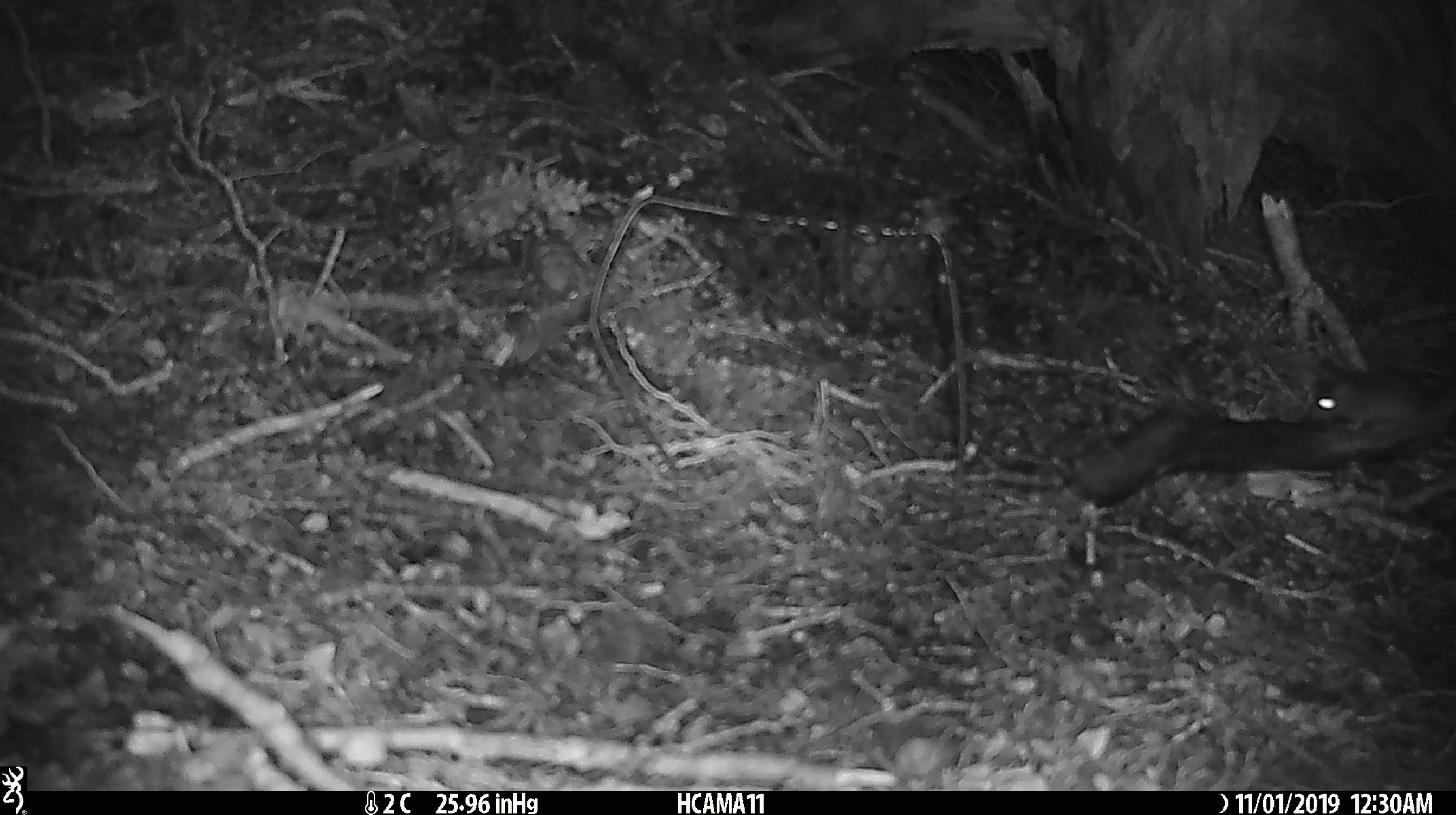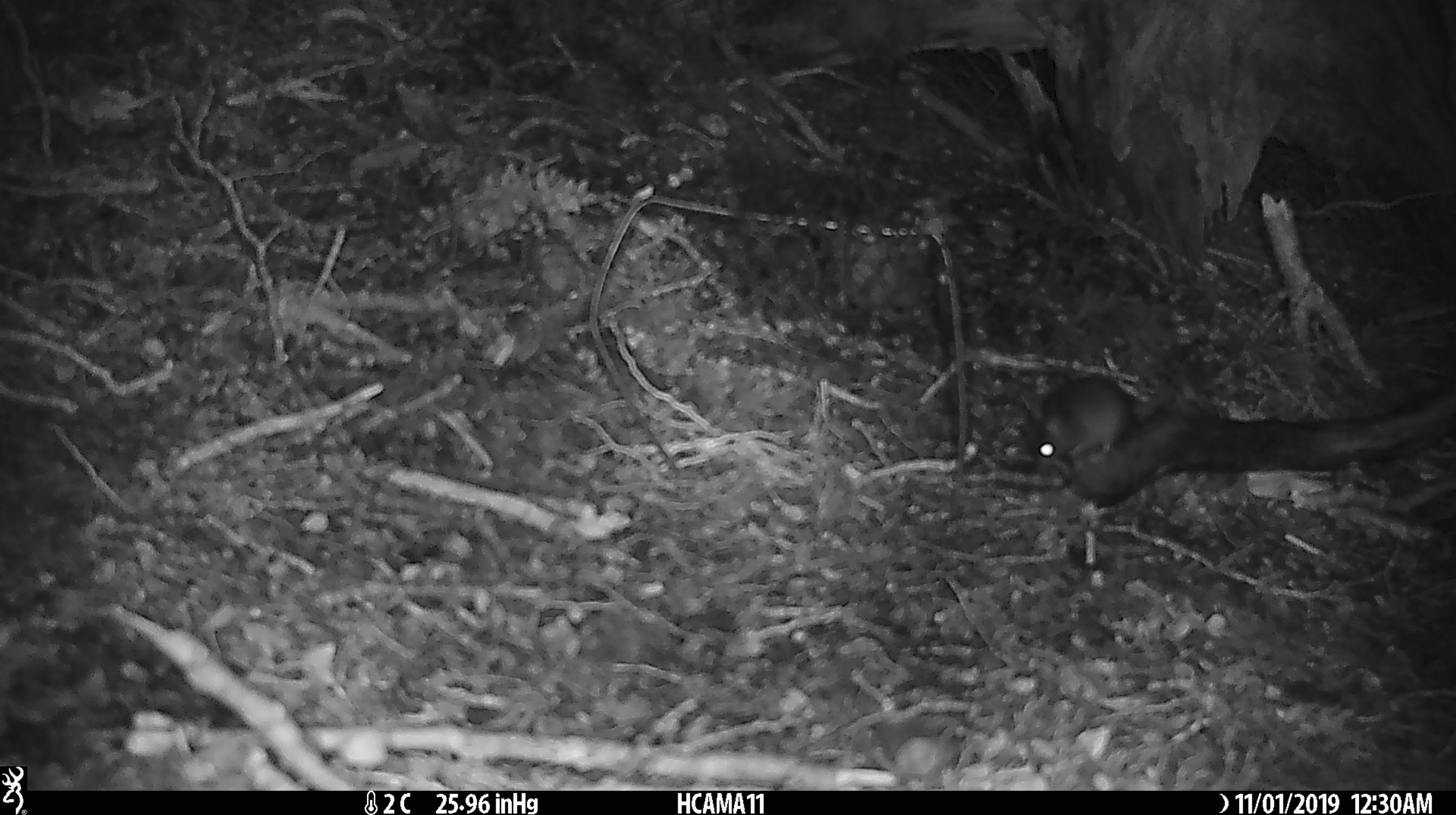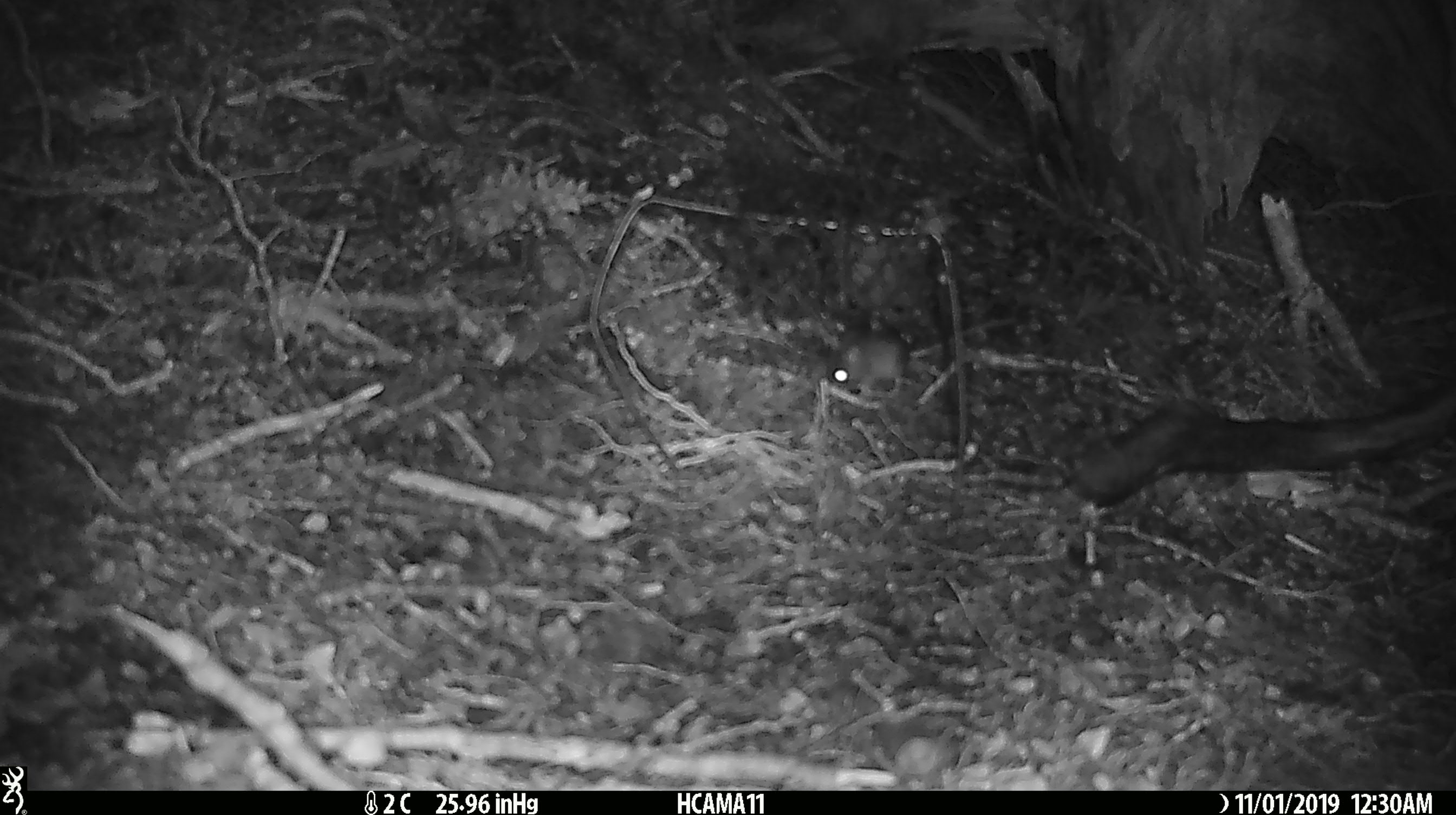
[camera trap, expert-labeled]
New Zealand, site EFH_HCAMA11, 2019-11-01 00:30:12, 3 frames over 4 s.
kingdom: Animalia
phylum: Chordata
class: Mammalia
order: Rodentia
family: Muridae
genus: Mus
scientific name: Mus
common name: mouse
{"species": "mouse (Mus)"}